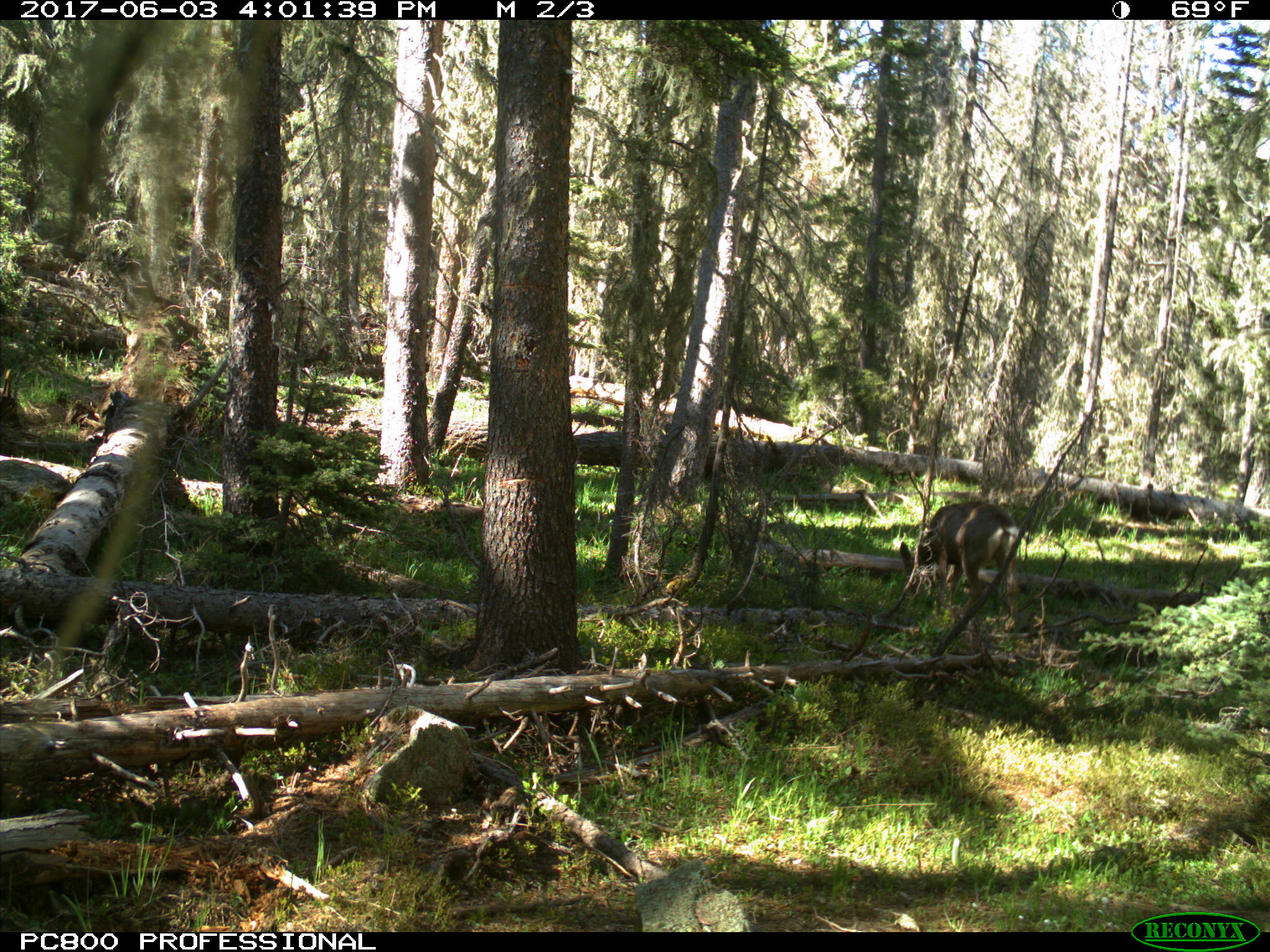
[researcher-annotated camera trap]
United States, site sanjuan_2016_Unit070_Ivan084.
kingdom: Animalia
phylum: Chordata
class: Mammalia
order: Artiodactyla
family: Cervidae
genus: Odocoileus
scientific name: Odocoileus hemionus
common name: mule deer